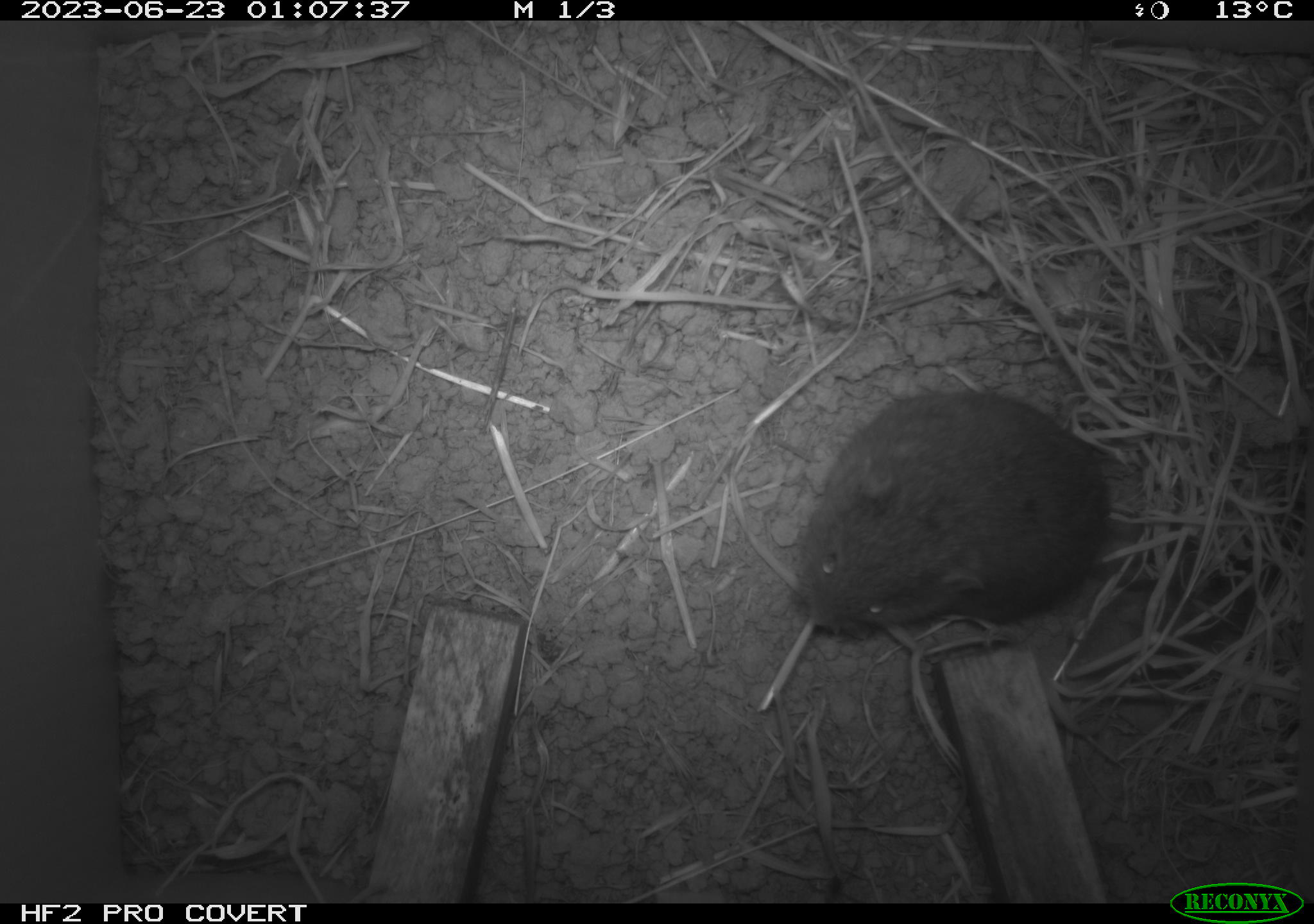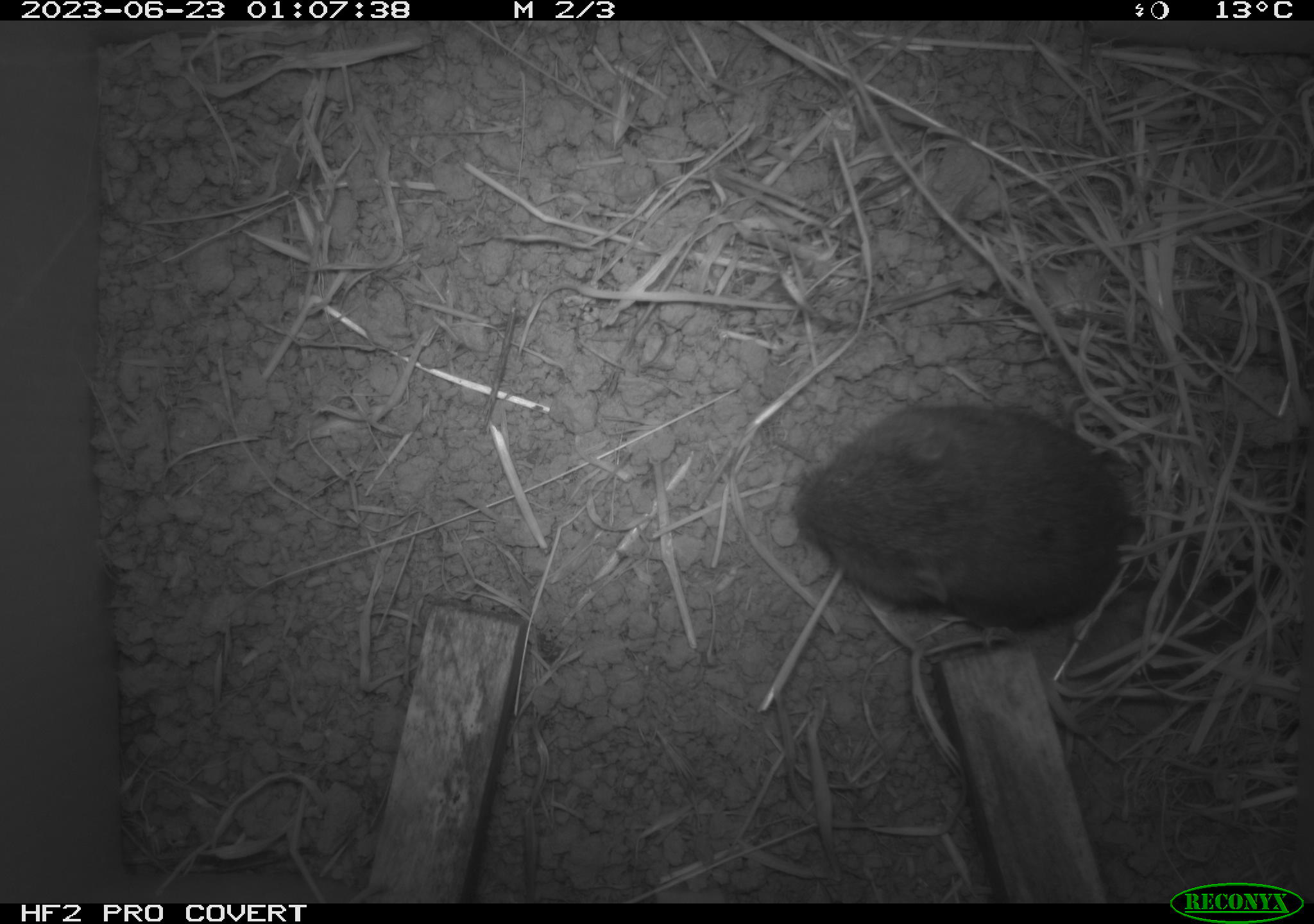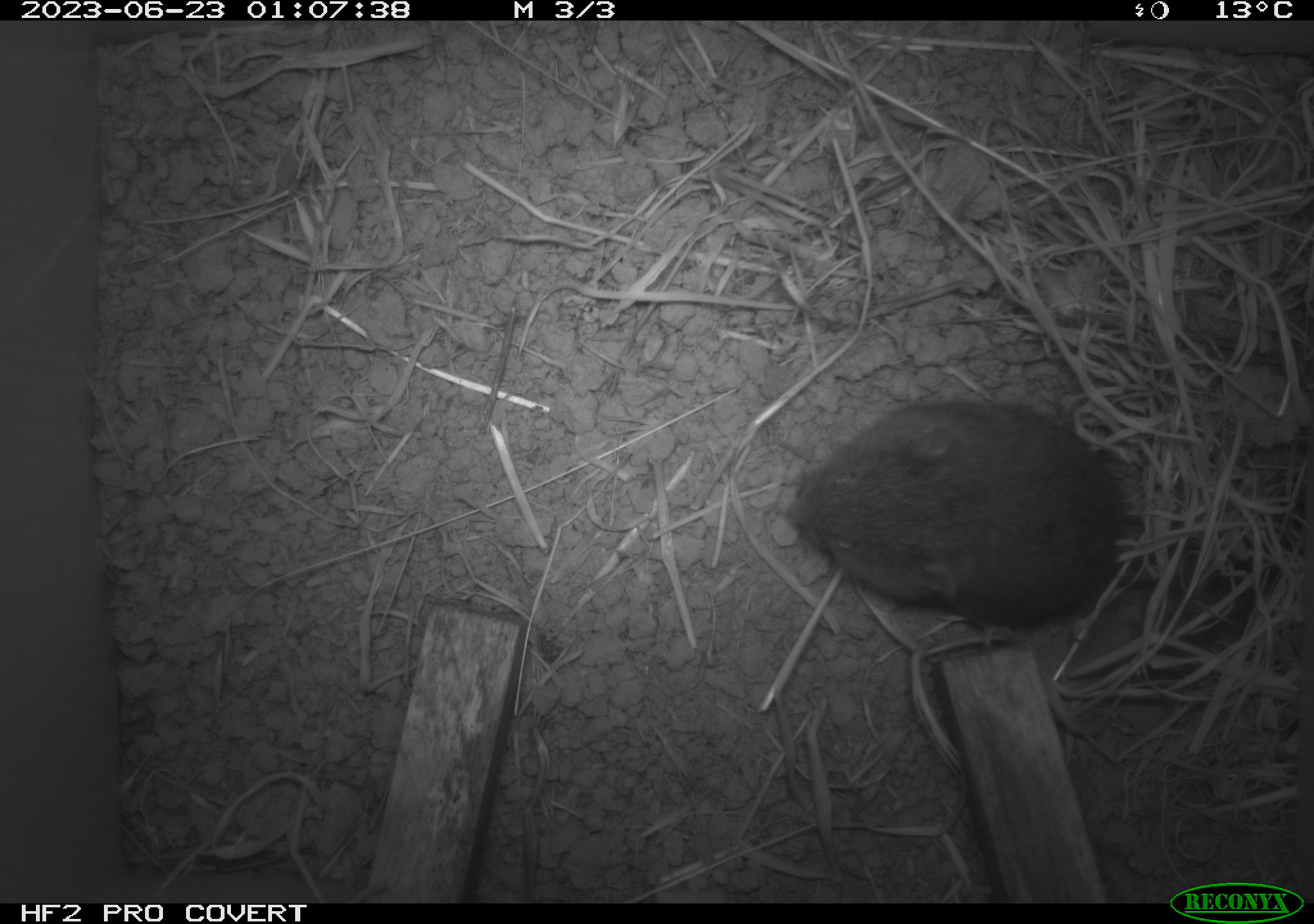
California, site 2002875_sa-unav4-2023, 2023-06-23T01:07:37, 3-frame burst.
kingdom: Animalia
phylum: Chordata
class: Mammalia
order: Rodentia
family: Cricetidae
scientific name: Arvicolinae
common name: voles, lemmings, and muskrats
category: arvicolinae subfamily